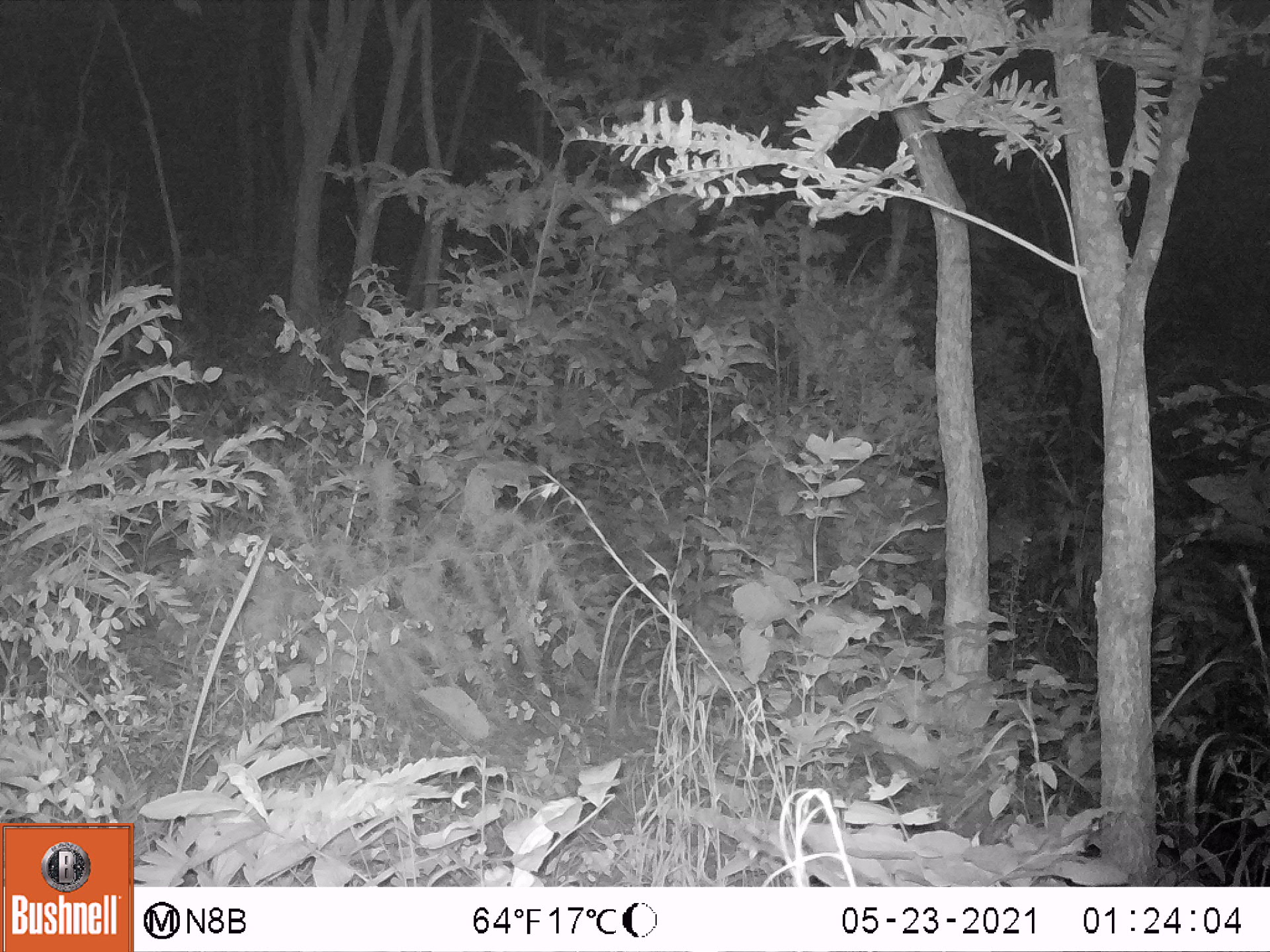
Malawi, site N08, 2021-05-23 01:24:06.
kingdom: Animalia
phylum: Chordata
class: Mammalia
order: Artiodactyla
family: Bovidae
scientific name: Antilopinae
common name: small antelope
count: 1